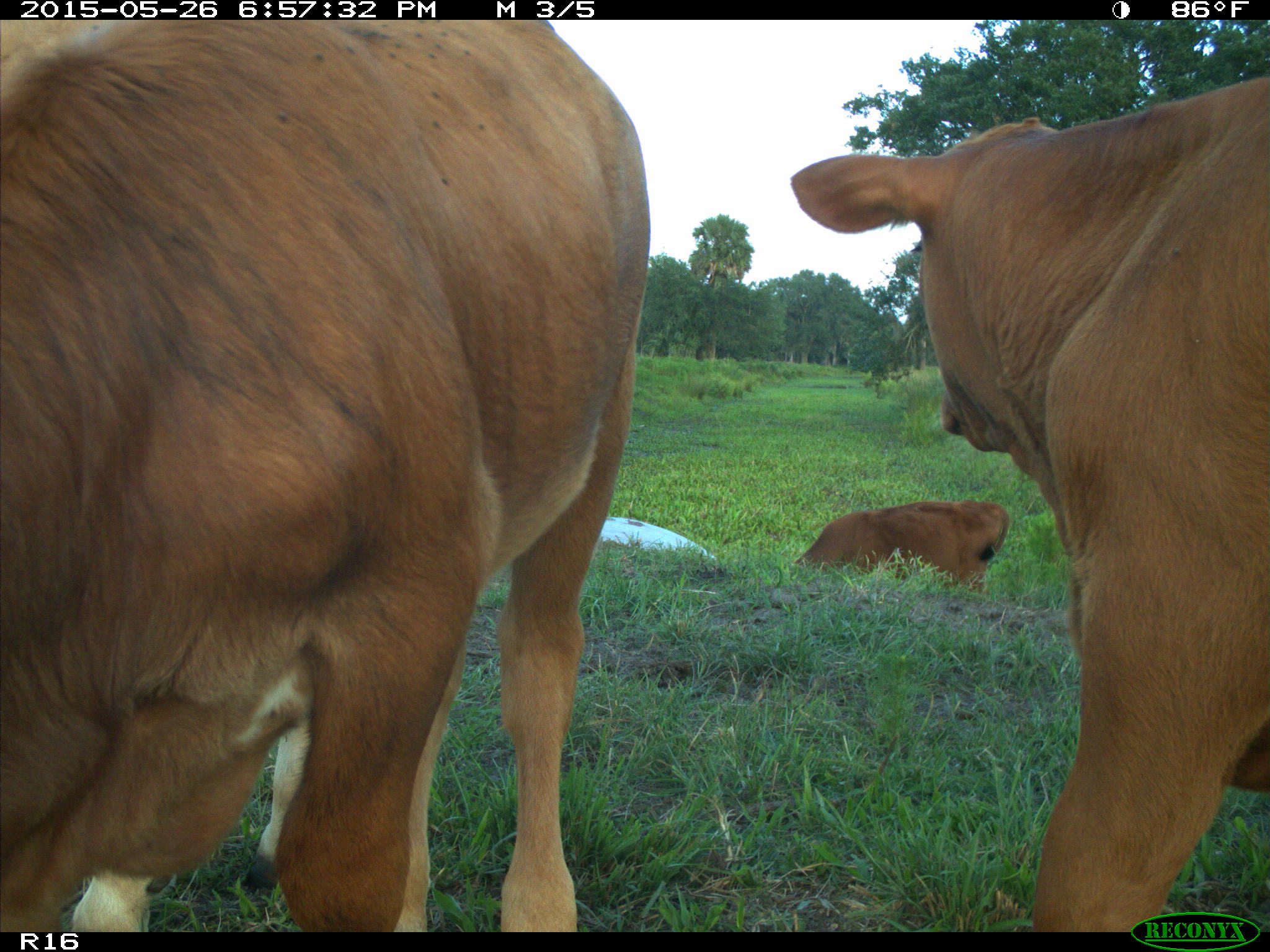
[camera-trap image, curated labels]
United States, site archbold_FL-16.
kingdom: Animalia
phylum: Chordata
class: Mammalia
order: Artiodactyla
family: Bovidae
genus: Bos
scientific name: Bos taurus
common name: domestic cow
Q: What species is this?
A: Bos taurus (domestic cow).